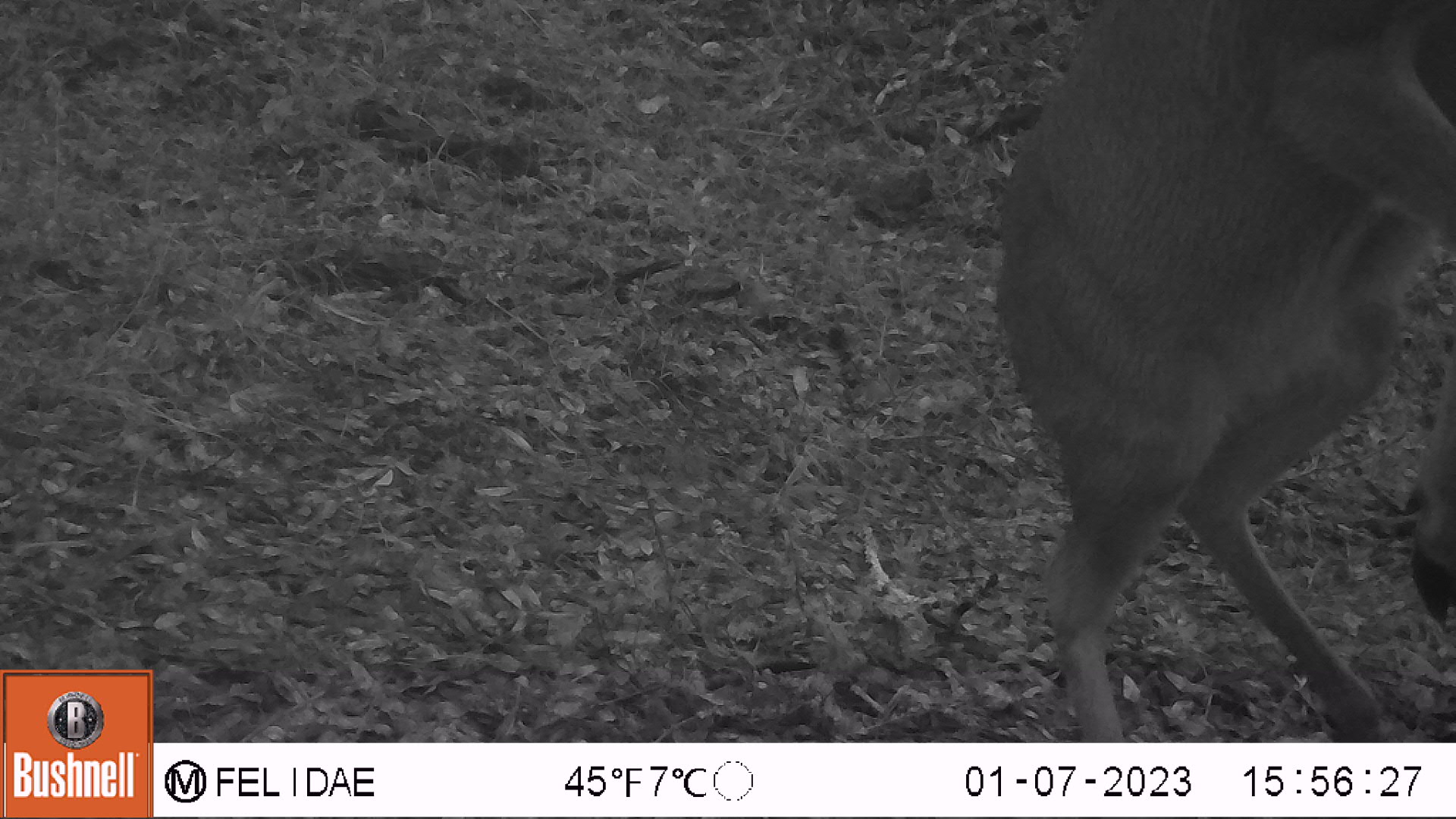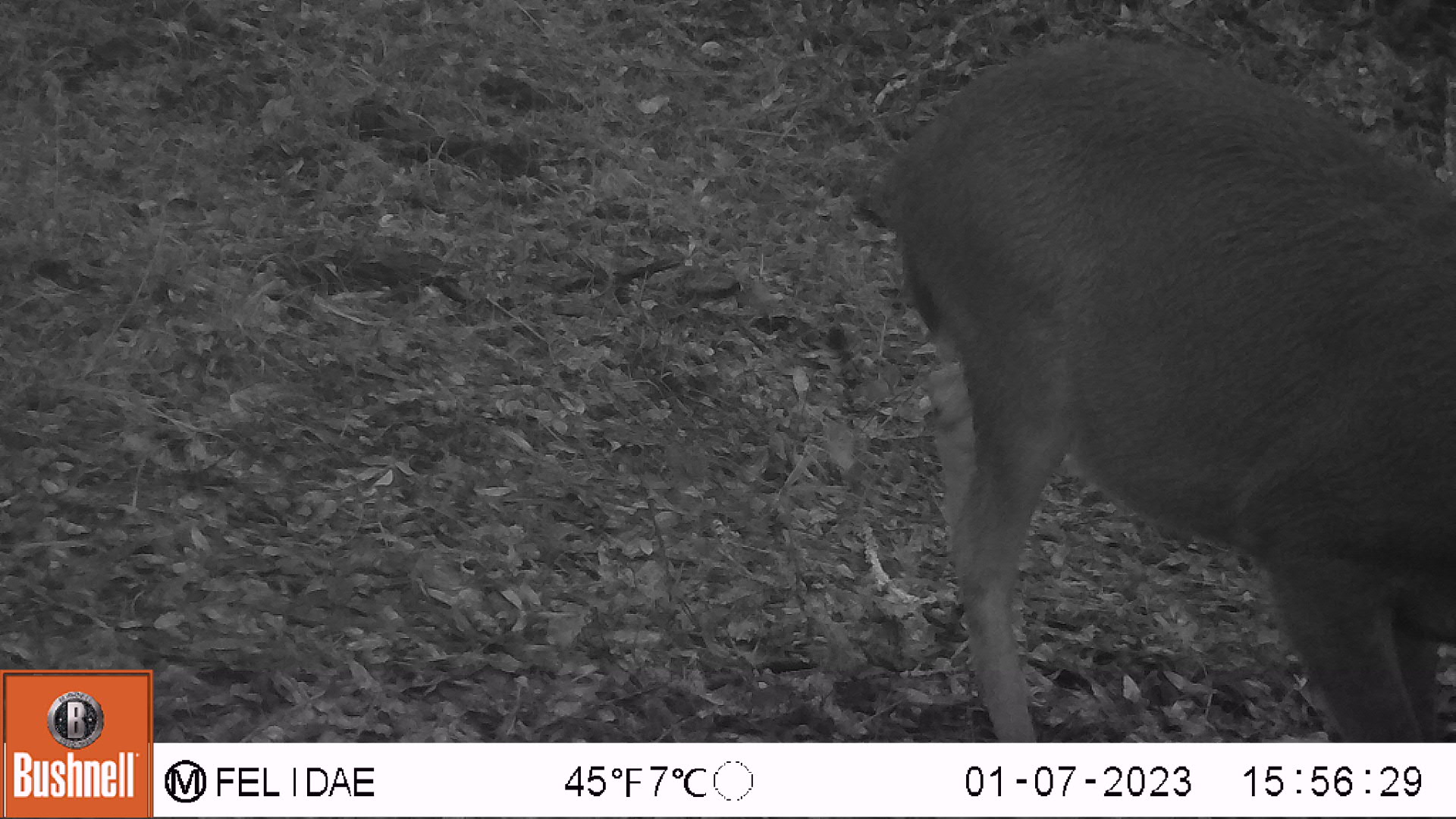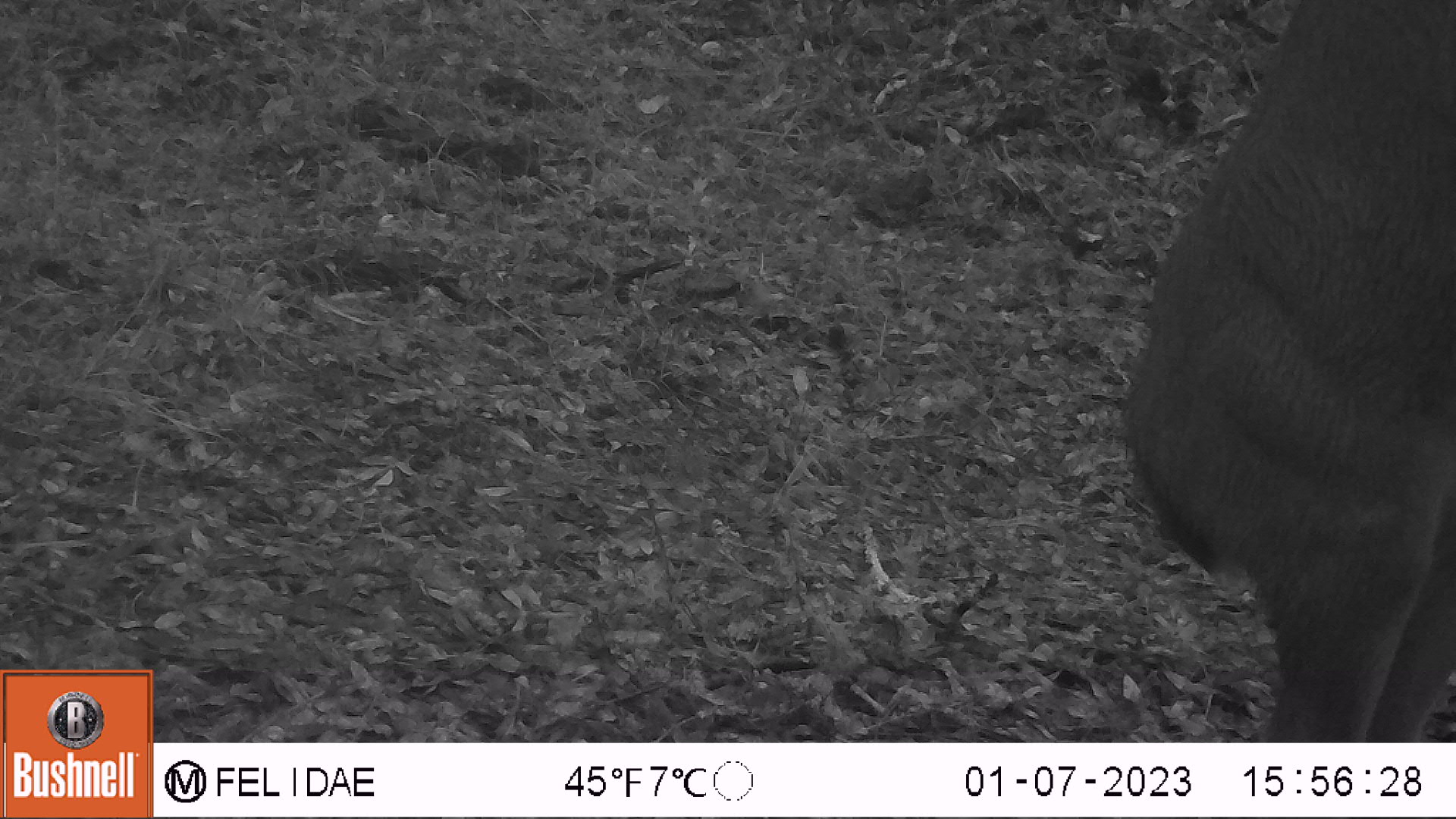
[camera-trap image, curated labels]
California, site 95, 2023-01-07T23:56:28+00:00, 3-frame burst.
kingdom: Animalia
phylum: Chordata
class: Mammalia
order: Artiodactyla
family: Cervidae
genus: Odocoileus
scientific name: Odocoileus hemionus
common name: mule deer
Mule deer (Odocoileus hemionus).